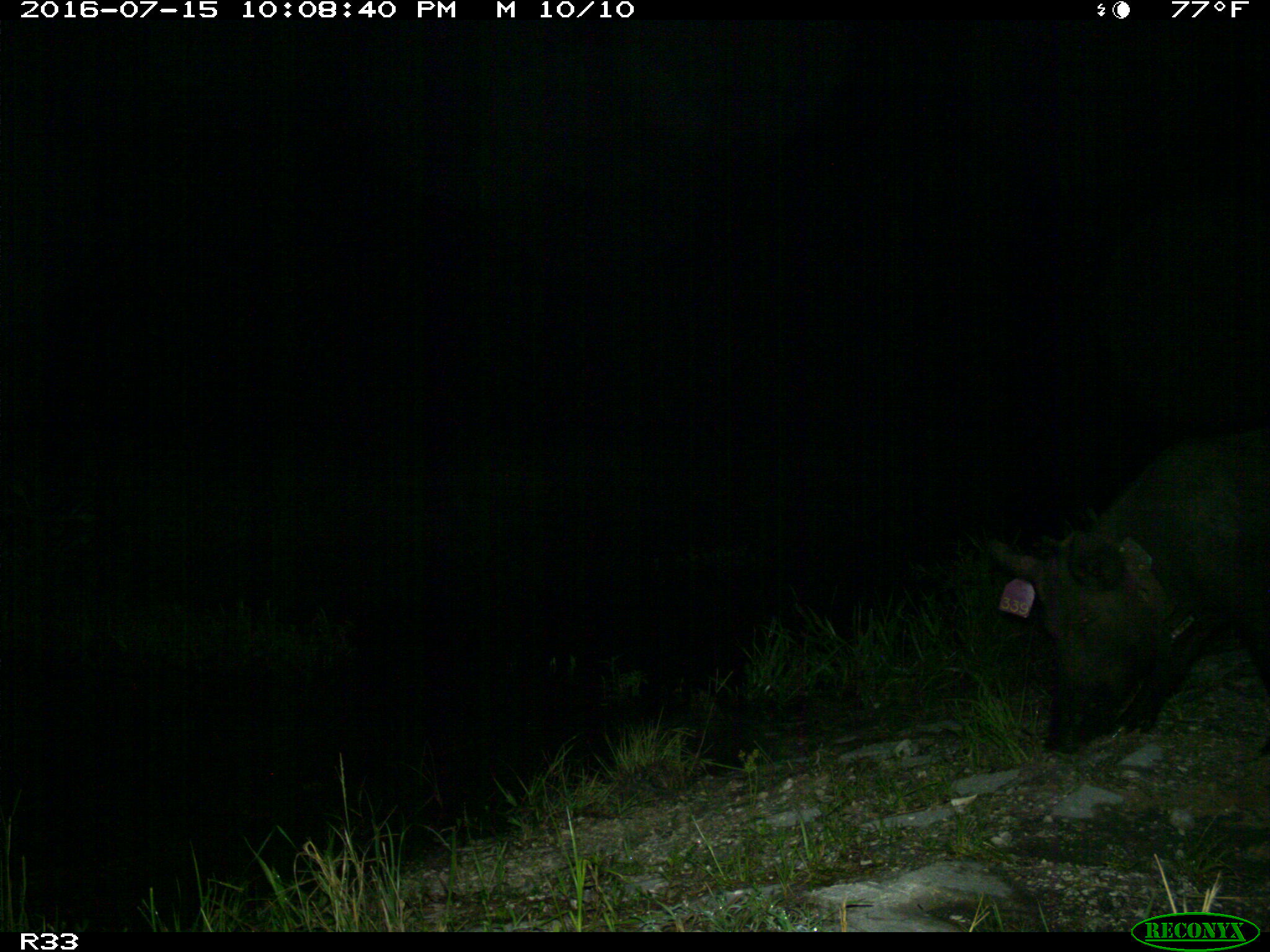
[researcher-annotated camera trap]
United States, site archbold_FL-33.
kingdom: Animalia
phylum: Chordata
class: Mammalia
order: Artiodactyla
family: Suidae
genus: Sus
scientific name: Sus scrofa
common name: wild boar